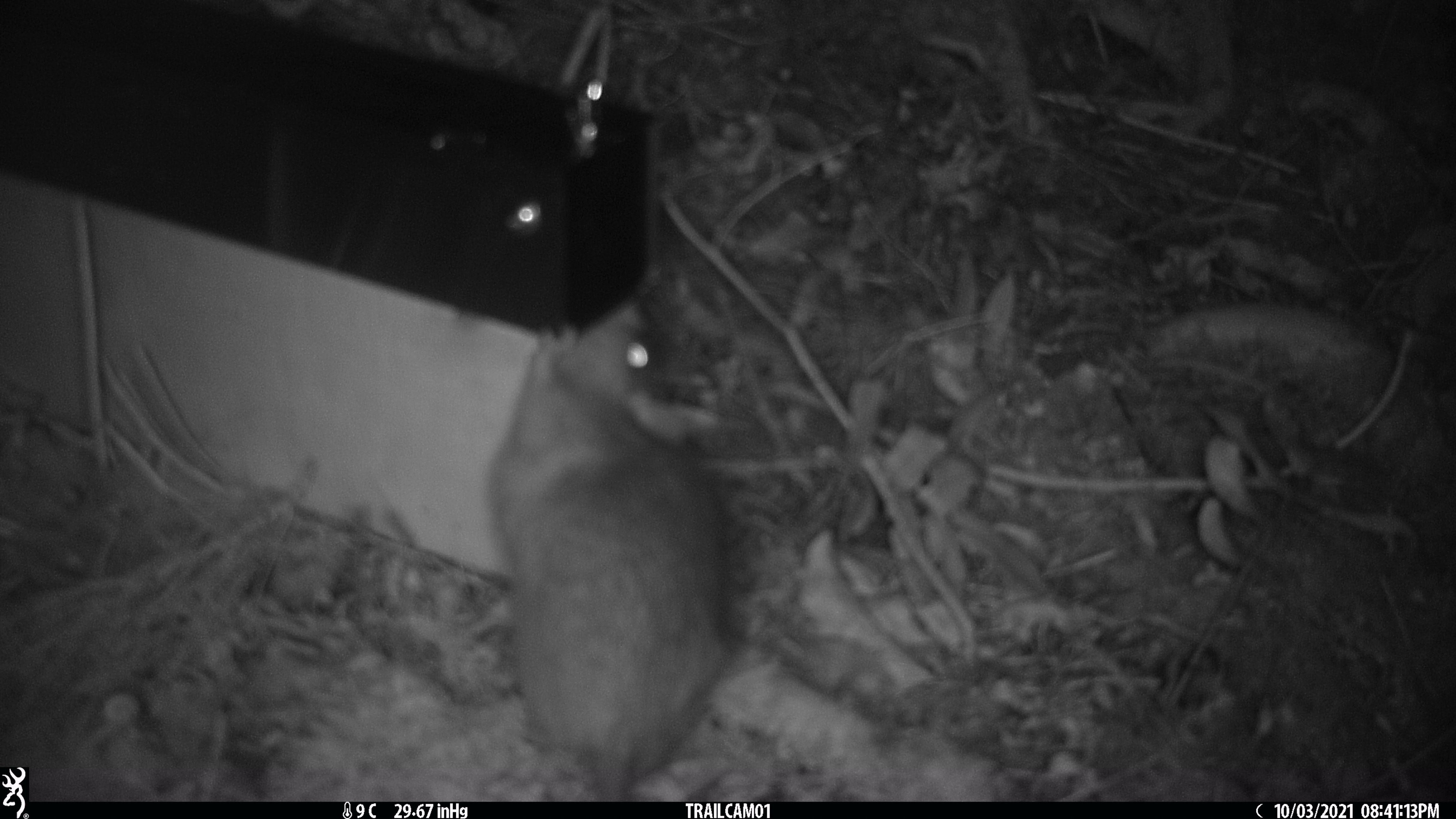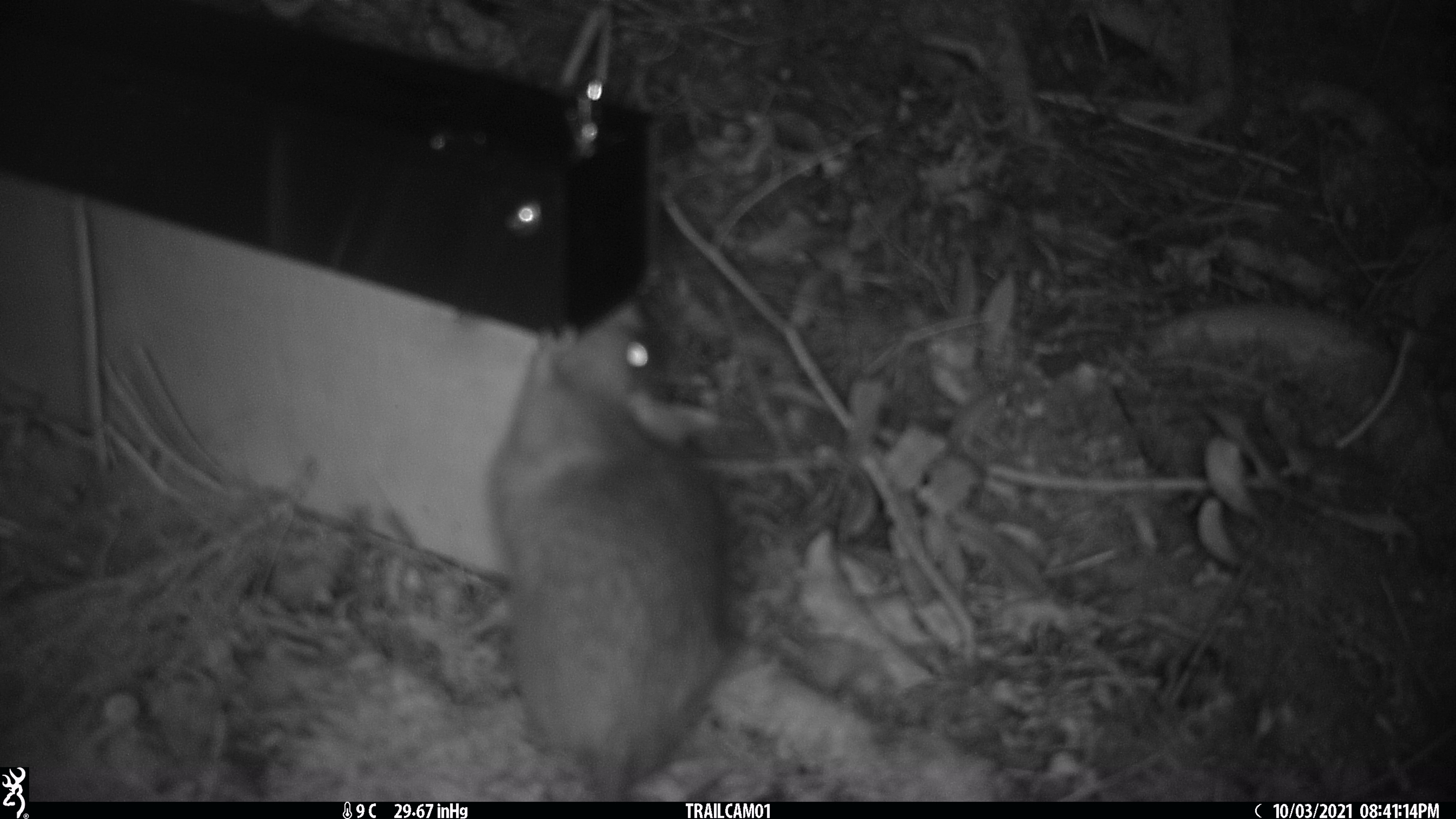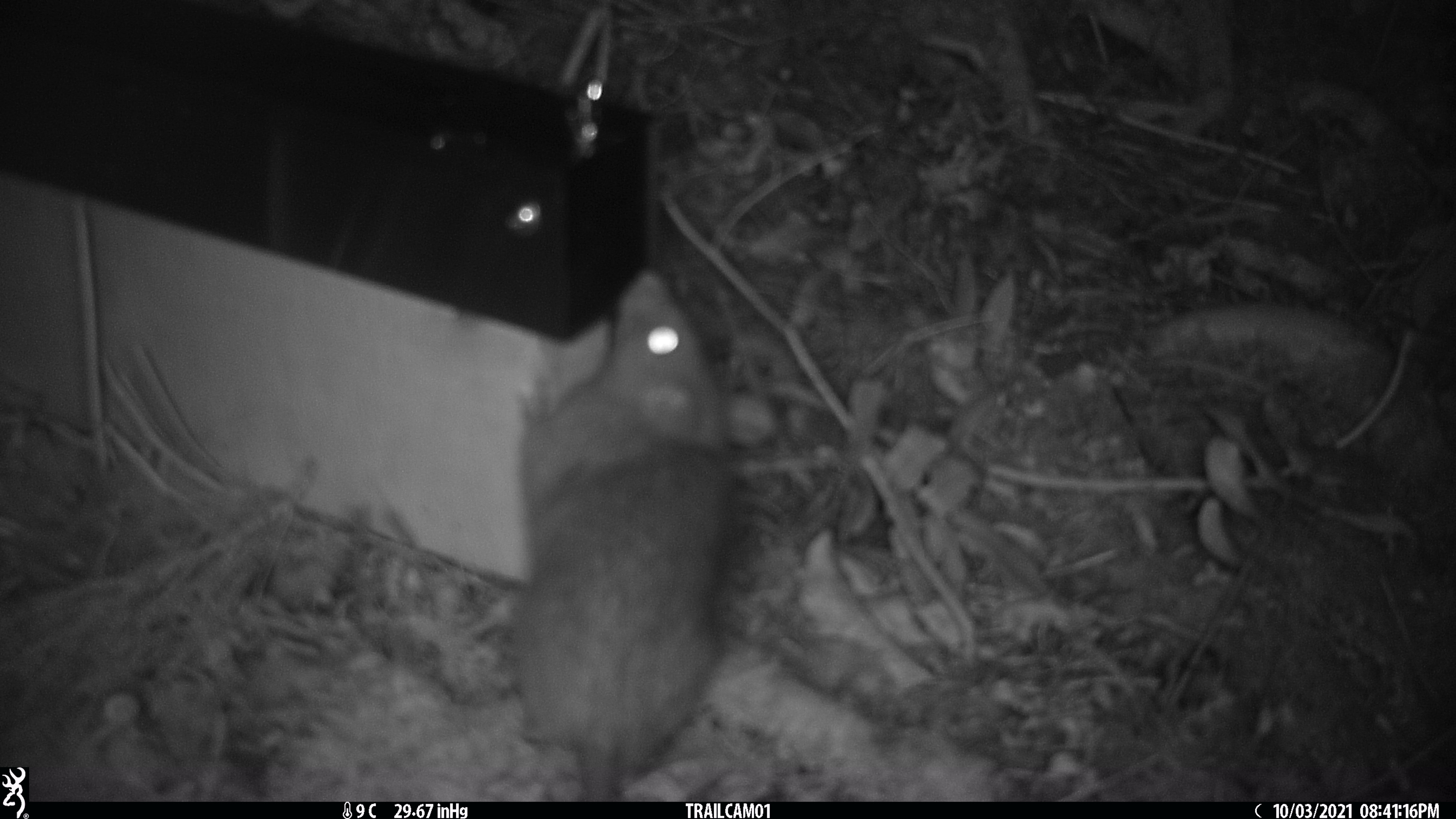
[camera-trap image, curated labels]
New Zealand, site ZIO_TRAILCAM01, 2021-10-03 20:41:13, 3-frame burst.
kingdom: Animalia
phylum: Chordata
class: Mammalia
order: Rodentia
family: Muridae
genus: Rattus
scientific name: Rattus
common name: rat